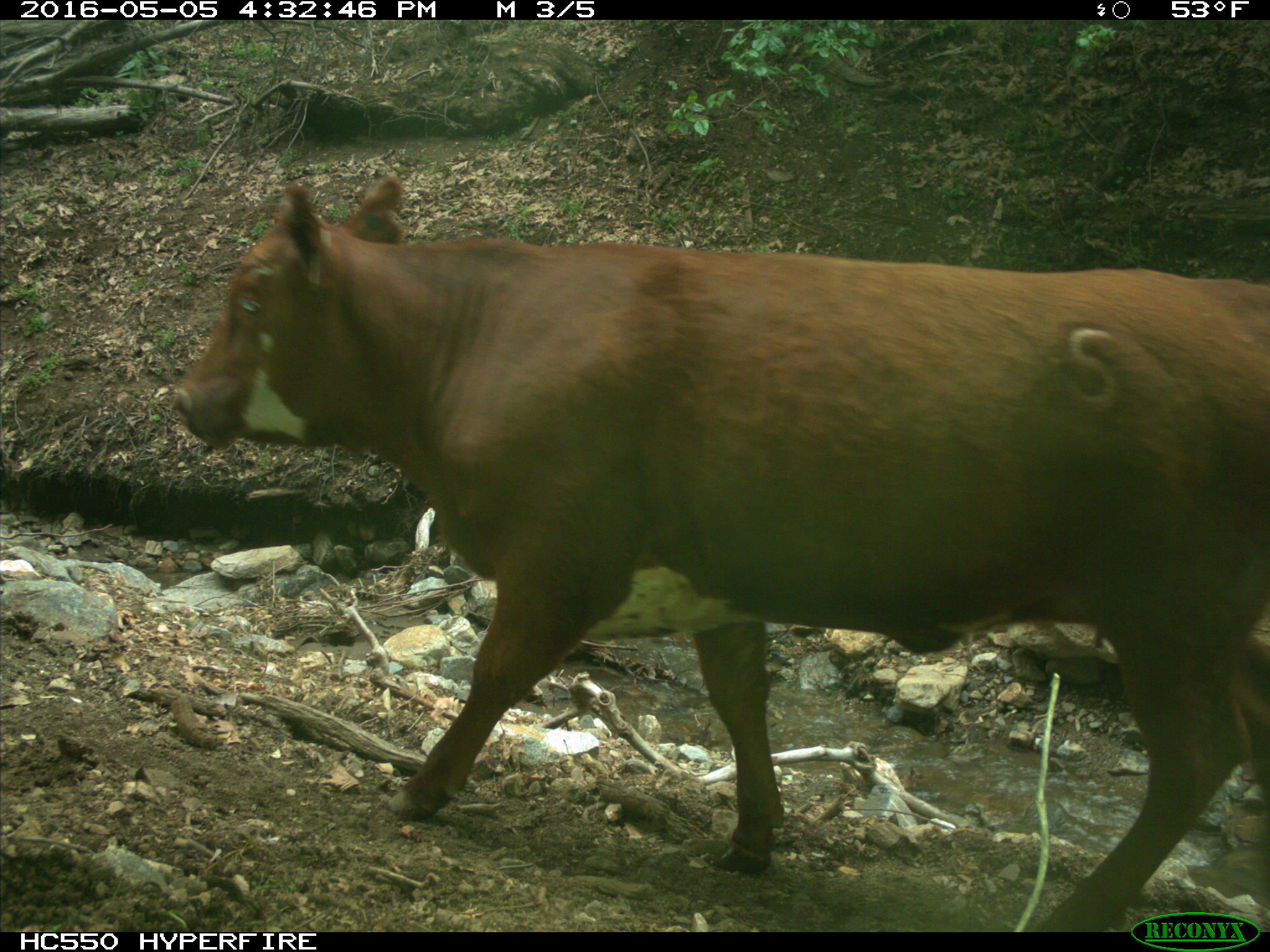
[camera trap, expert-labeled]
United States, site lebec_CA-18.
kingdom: Animalia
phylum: Chordata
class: Mammalia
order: Artiodactyla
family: Bovidae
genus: Bos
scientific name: Bos taurus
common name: domestic cow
Bos taurus (domestic cow).